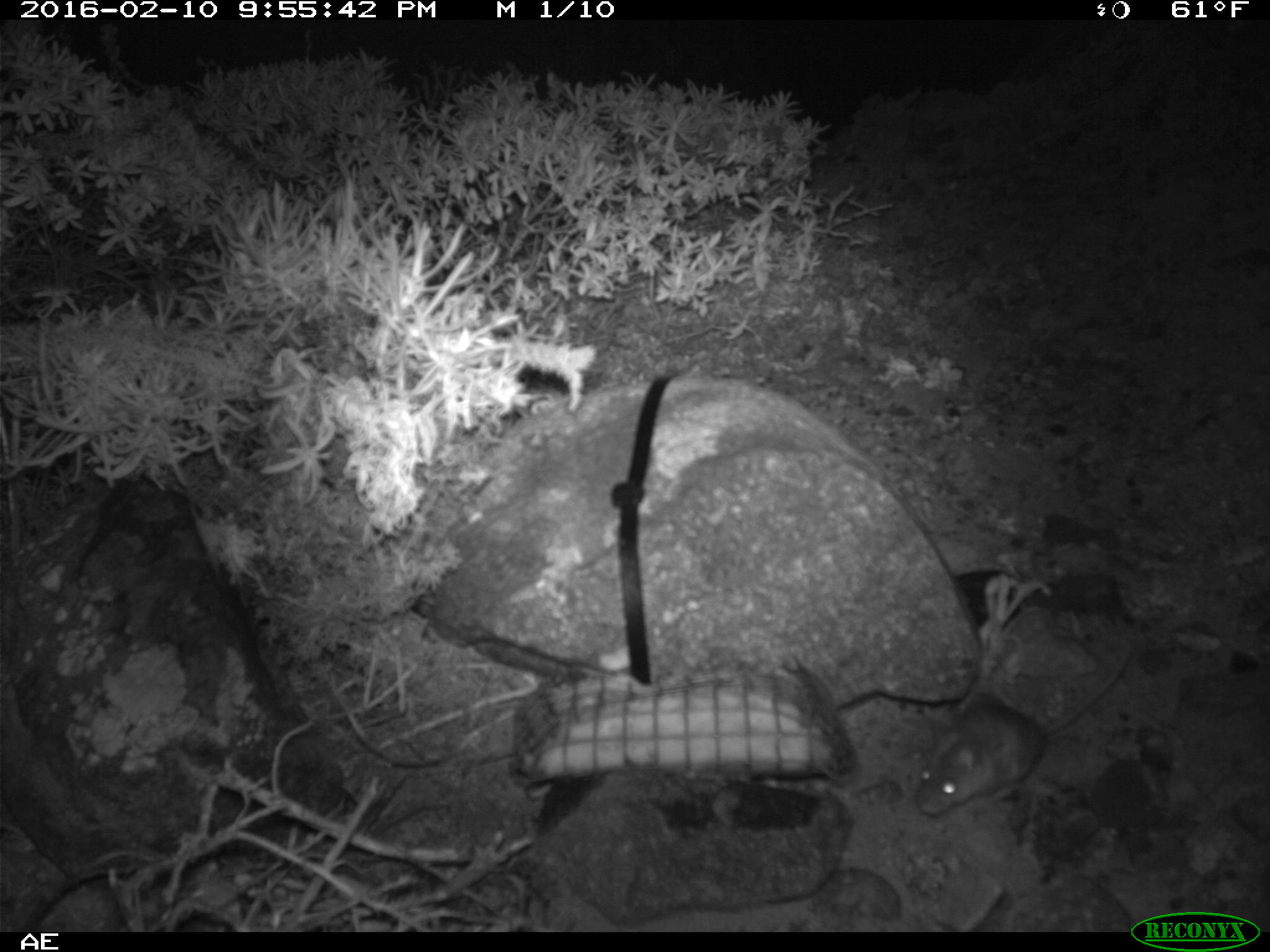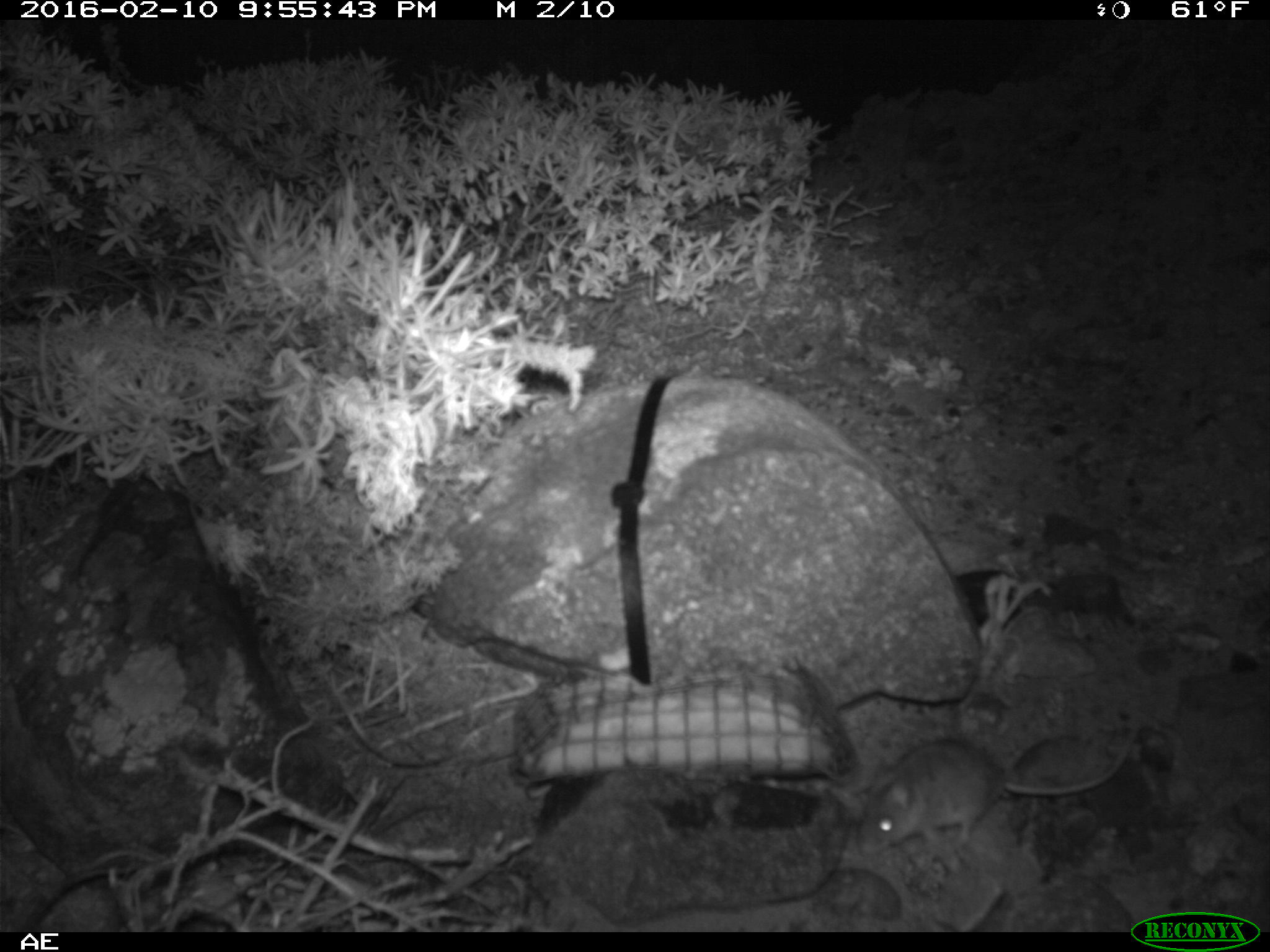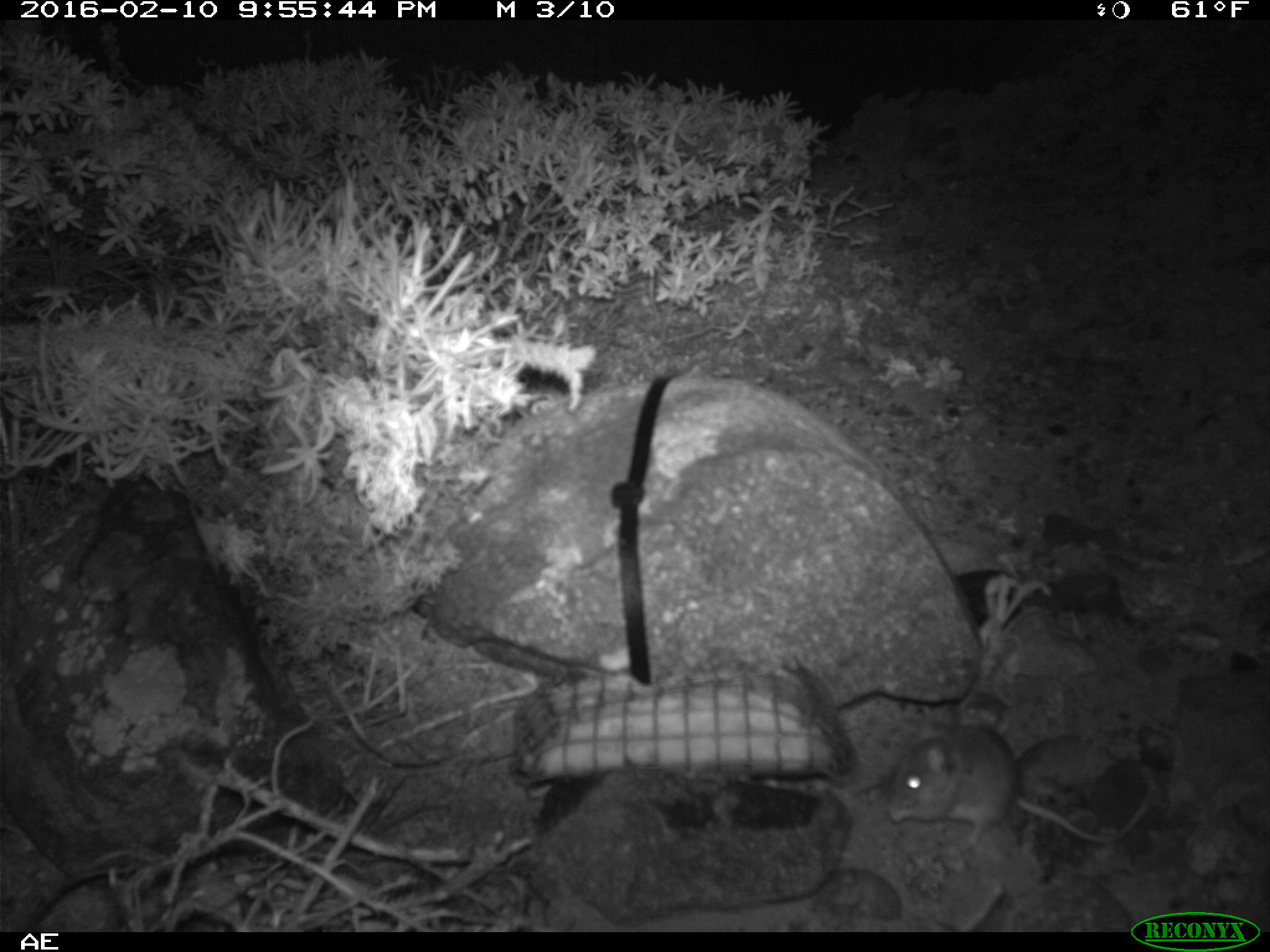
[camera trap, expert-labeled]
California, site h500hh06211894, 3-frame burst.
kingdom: Animalia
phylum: Chordata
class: Mammalia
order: Rodentia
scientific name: Rodentia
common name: rodent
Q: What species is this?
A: Rodent (Rodentia).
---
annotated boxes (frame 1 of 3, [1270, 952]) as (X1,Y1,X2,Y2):
rodent: (912,636,1135,814)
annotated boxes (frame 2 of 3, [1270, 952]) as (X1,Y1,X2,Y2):
rodent: (856,723,1138,855)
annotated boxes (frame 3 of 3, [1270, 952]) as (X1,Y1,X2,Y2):
rodent: (886,725,1153,844)